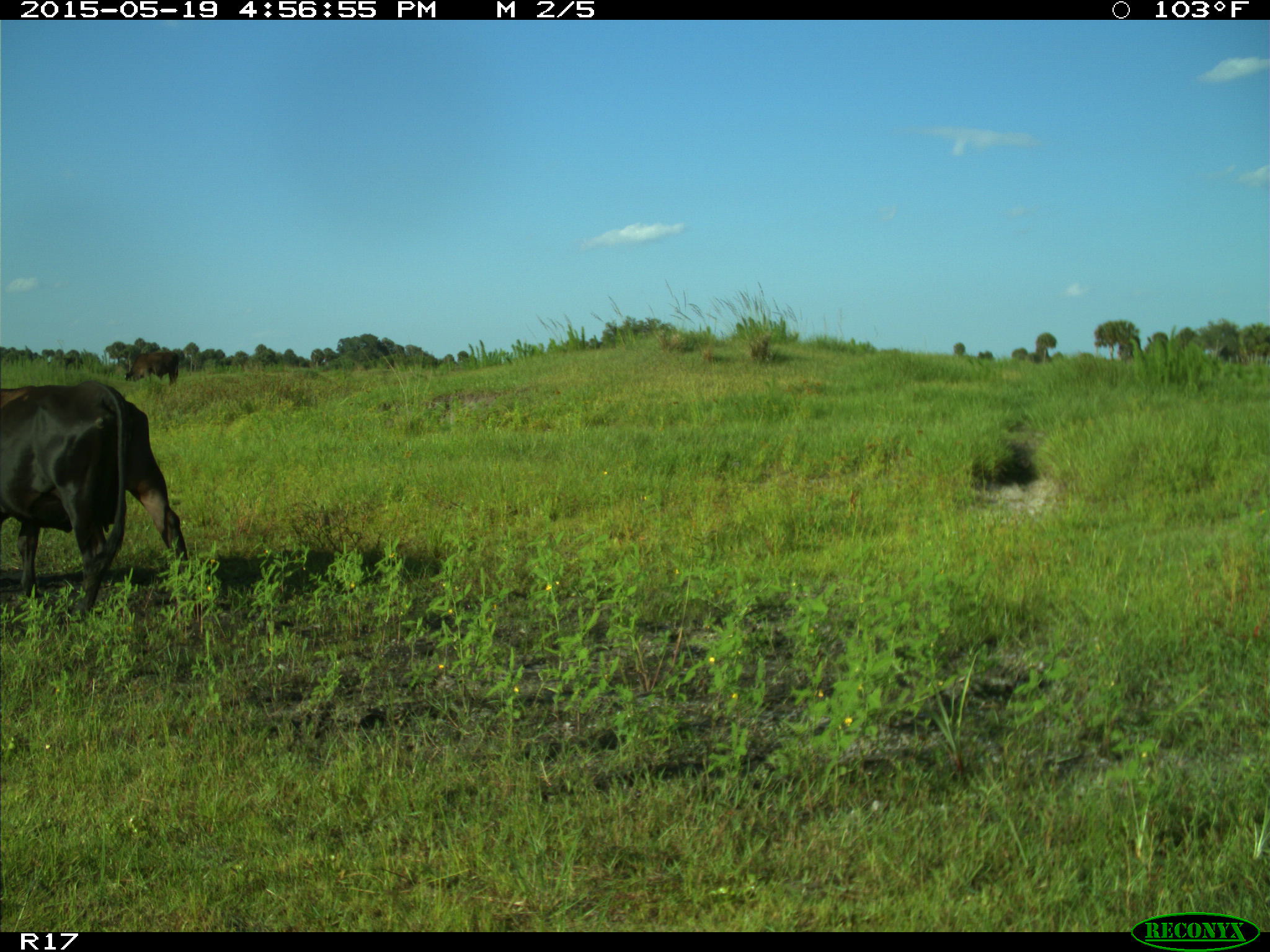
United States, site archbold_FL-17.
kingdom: Animalia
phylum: Chordata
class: Mammalia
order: Artiodactyla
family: Bovidae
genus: Bos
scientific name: Bos taurus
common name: domestic cow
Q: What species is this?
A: Bos taurus (domestic cow).